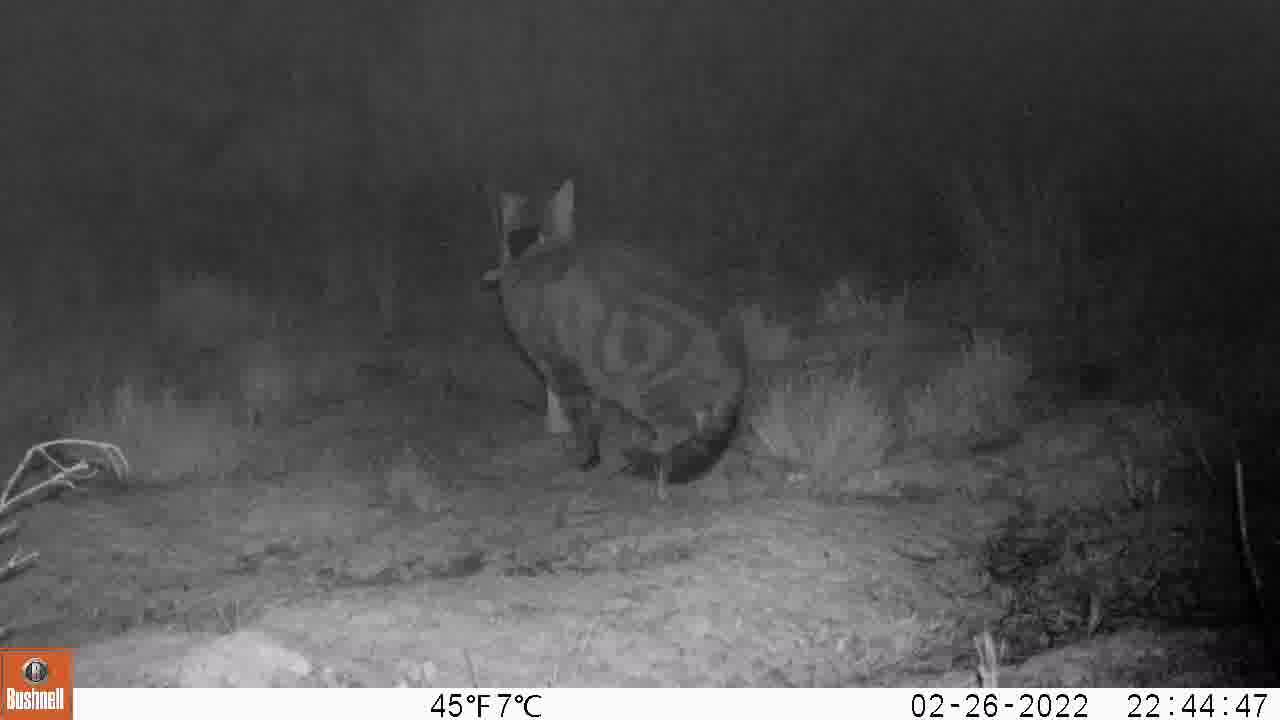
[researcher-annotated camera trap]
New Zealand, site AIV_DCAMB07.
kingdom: Animalia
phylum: Chordata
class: Mammalia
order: Carnivora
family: Felidae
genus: Felis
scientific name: Felis catus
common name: domestic cat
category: cat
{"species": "cat (domestic cat) (Felis catus)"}